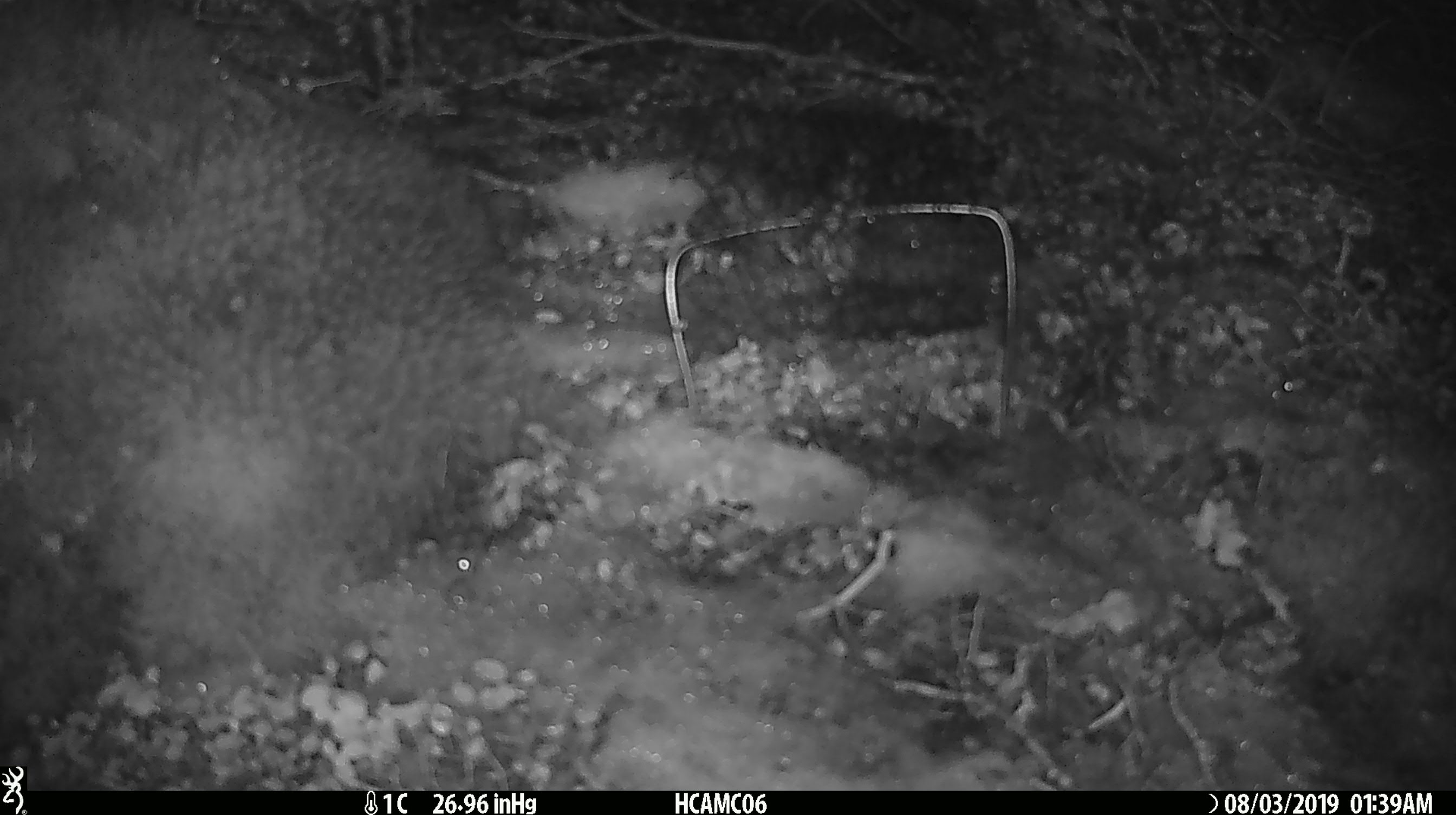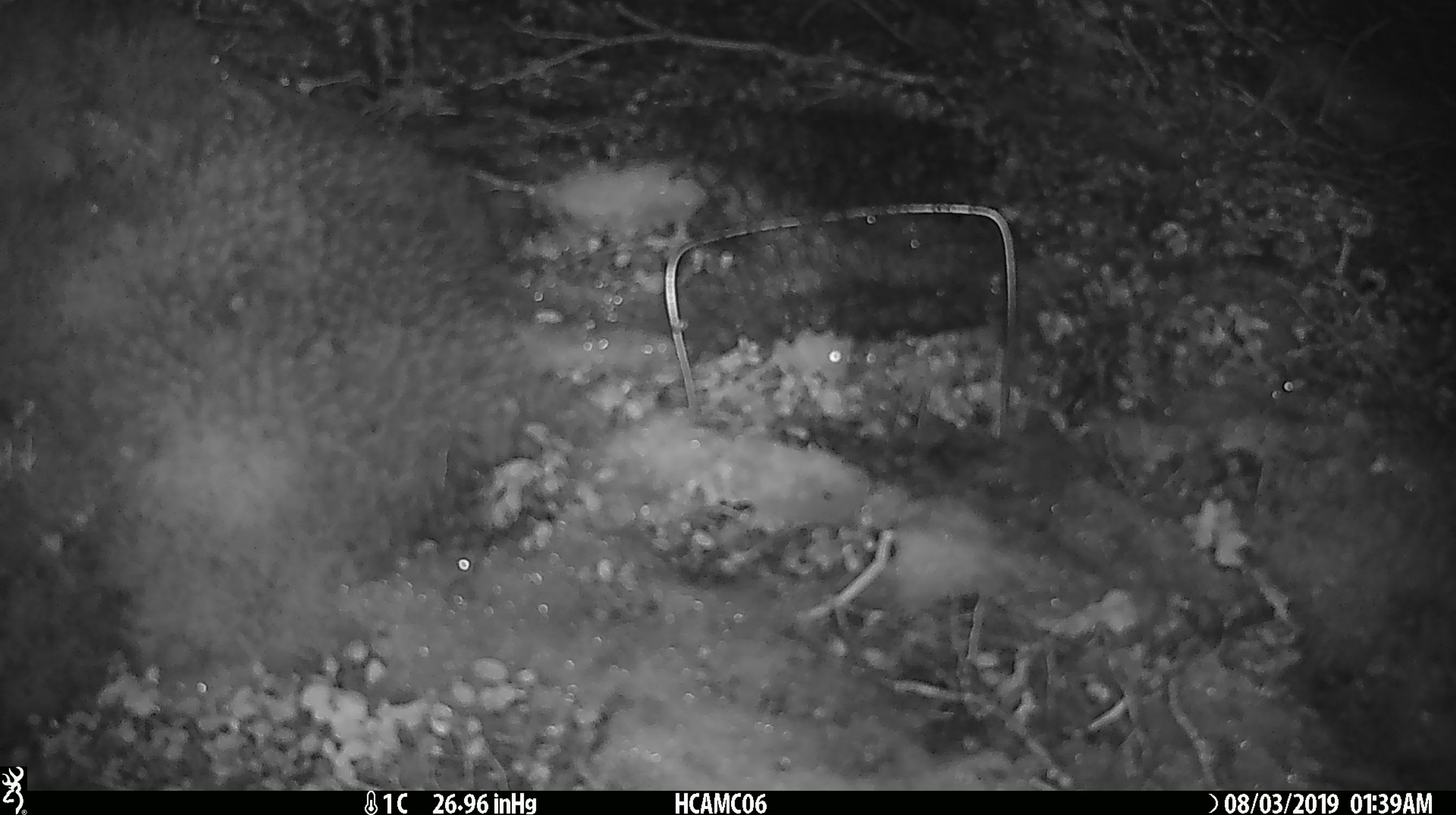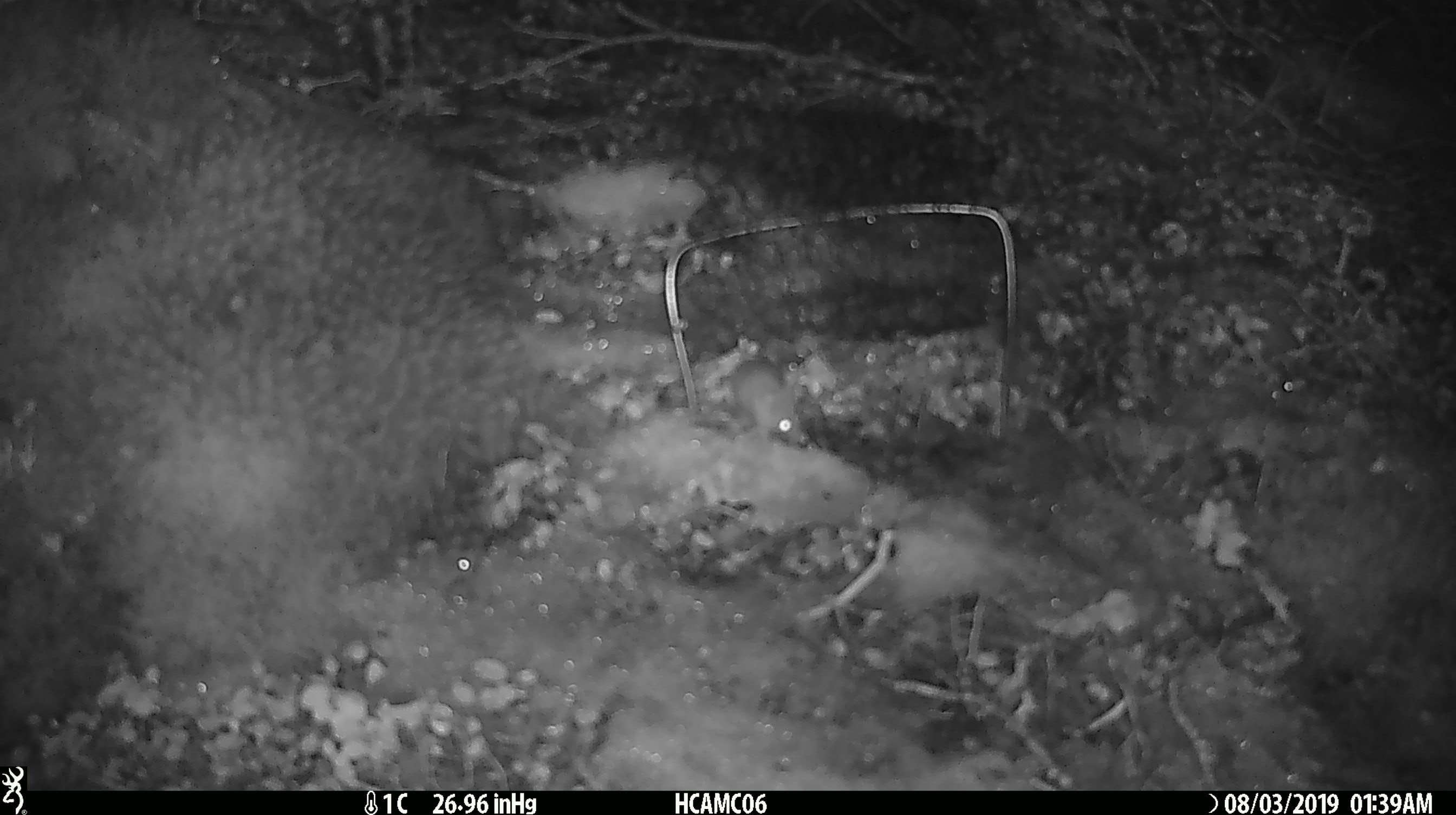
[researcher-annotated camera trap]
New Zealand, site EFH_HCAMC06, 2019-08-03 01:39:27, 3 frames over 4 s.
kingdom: Animalia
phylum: Chordata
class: Mammalia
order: Rodentia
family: Muridae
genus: Mus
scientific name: Mus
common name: mouse